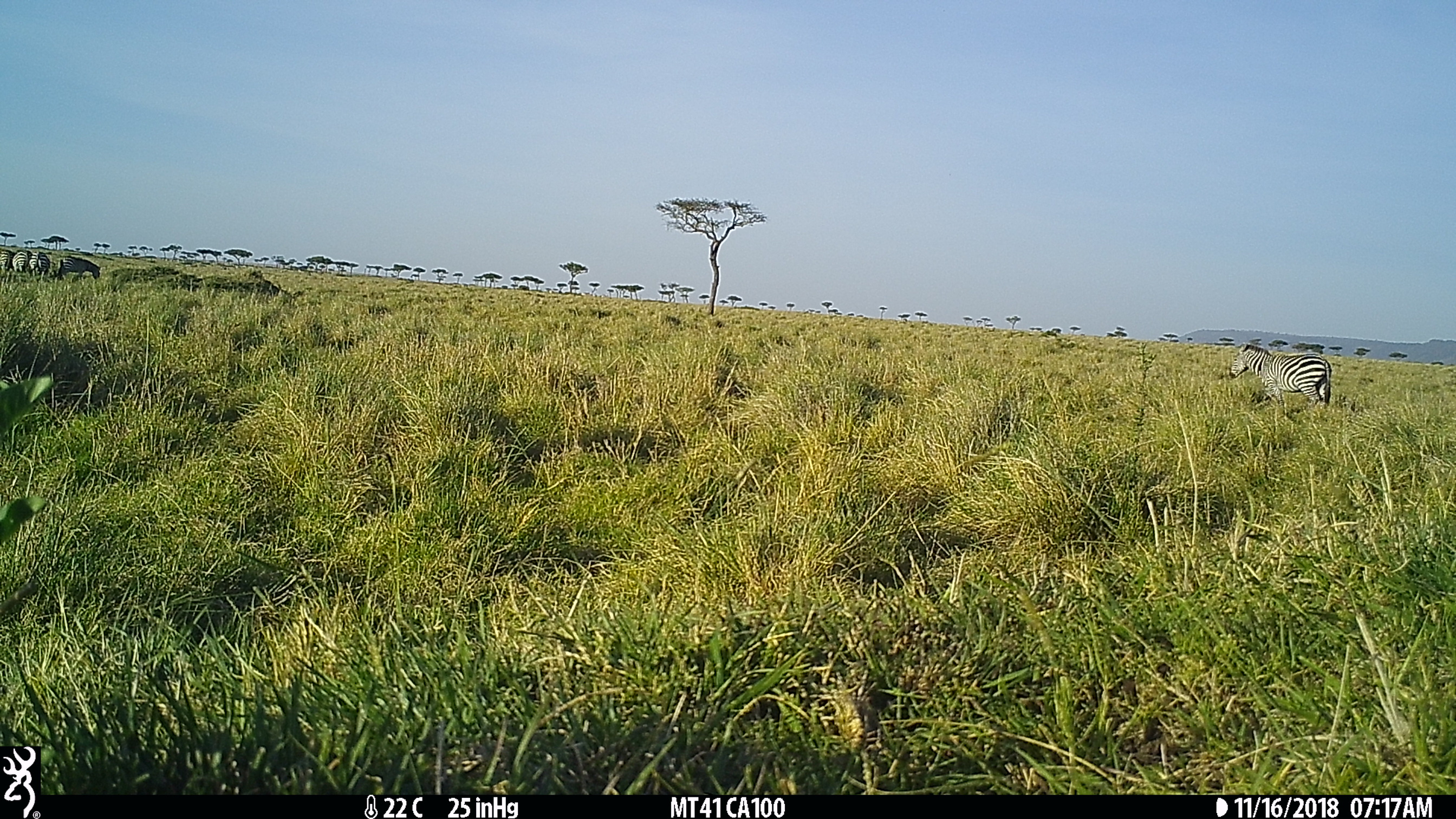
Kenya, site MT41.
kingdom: Animalia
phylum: Chordata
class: Mammalia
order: Perissodactyla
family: Equidae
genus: Equus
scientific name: Equus quagga burchellii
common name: burchell's zebra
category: zebra